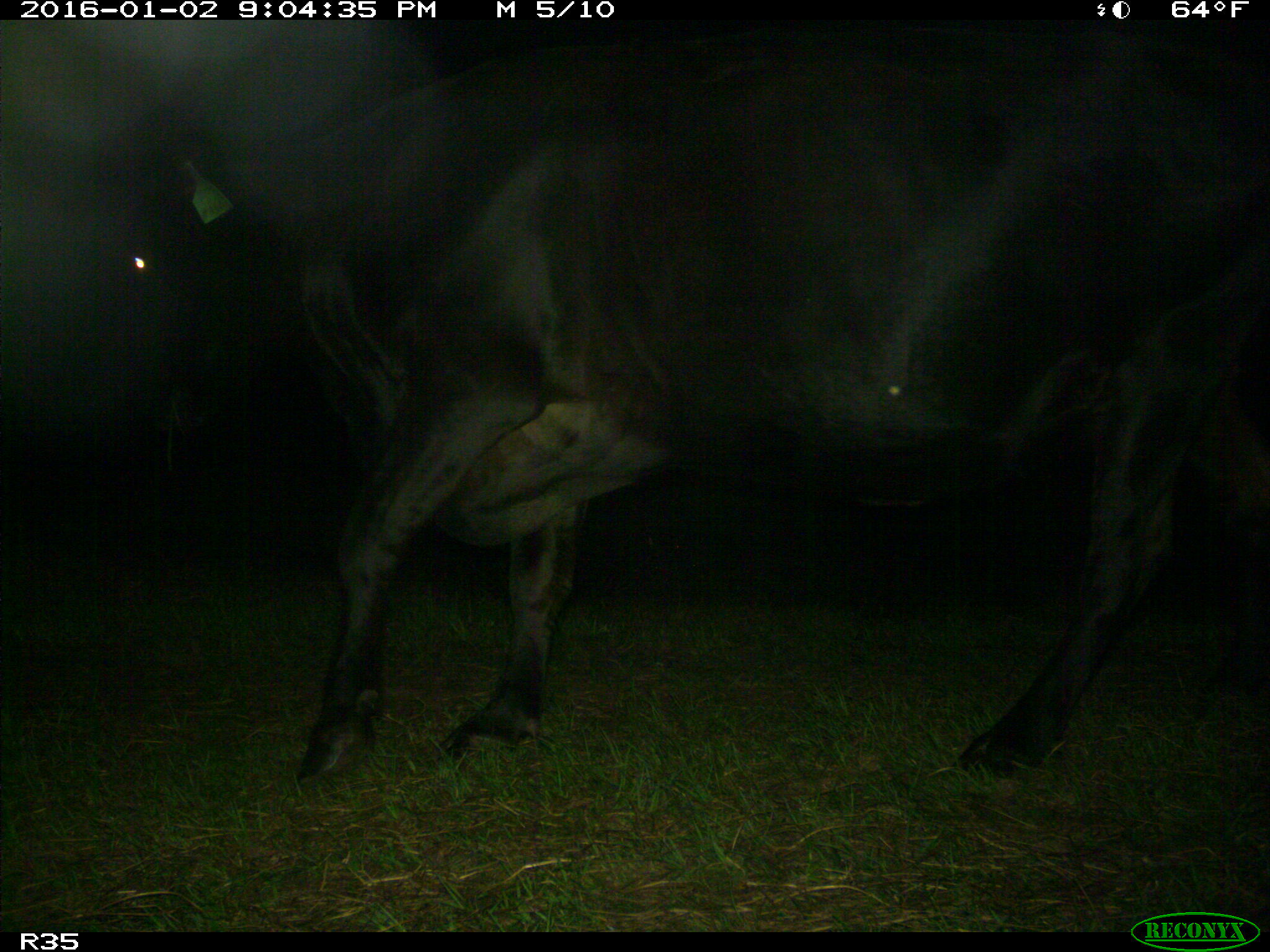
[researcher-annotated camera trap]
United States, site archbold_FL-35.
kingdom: Animalia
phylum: Chordata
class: Mammalia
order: Artiodactyla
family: Bovidae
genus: Bos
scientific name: Bos taurus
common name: domestic cow